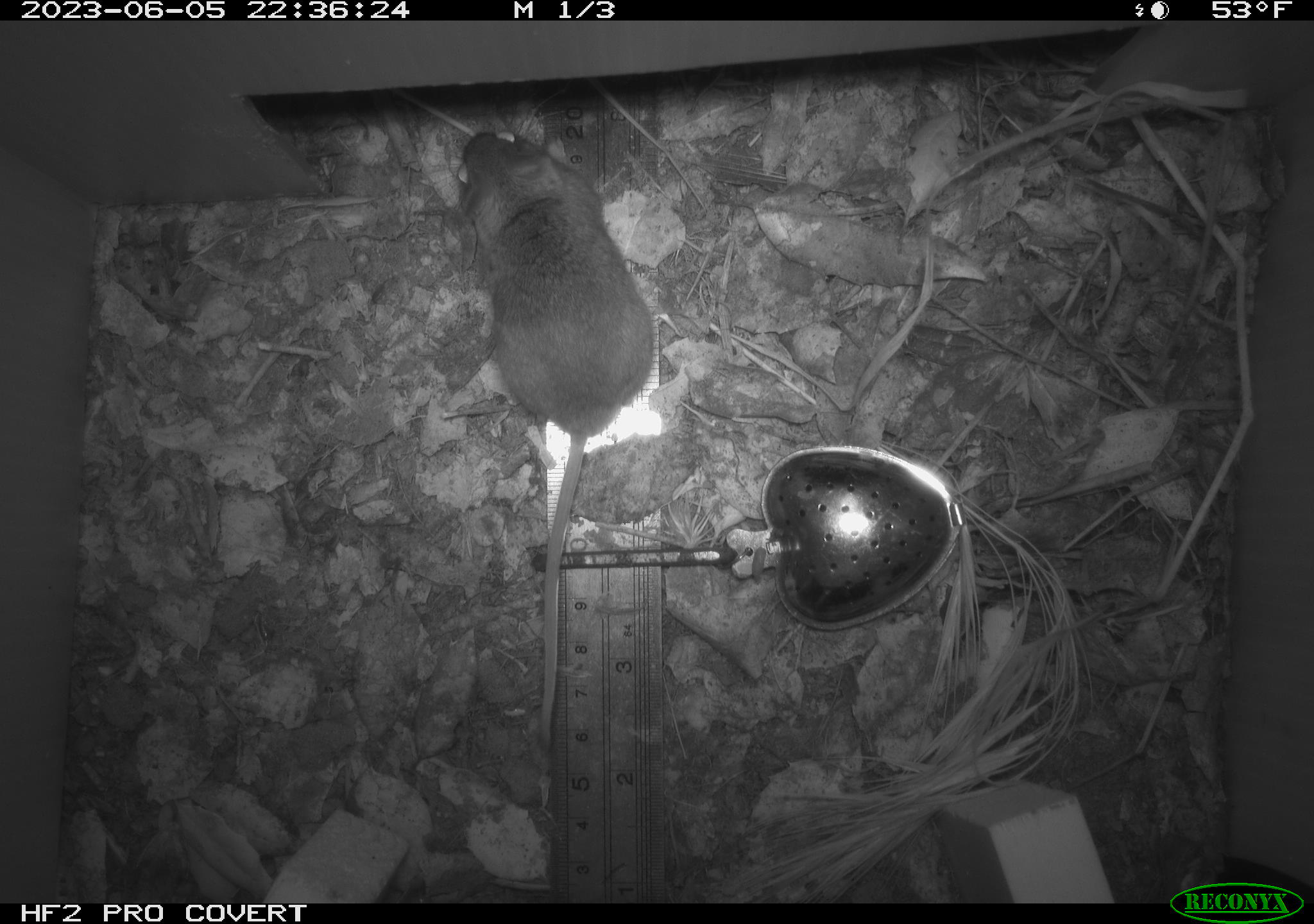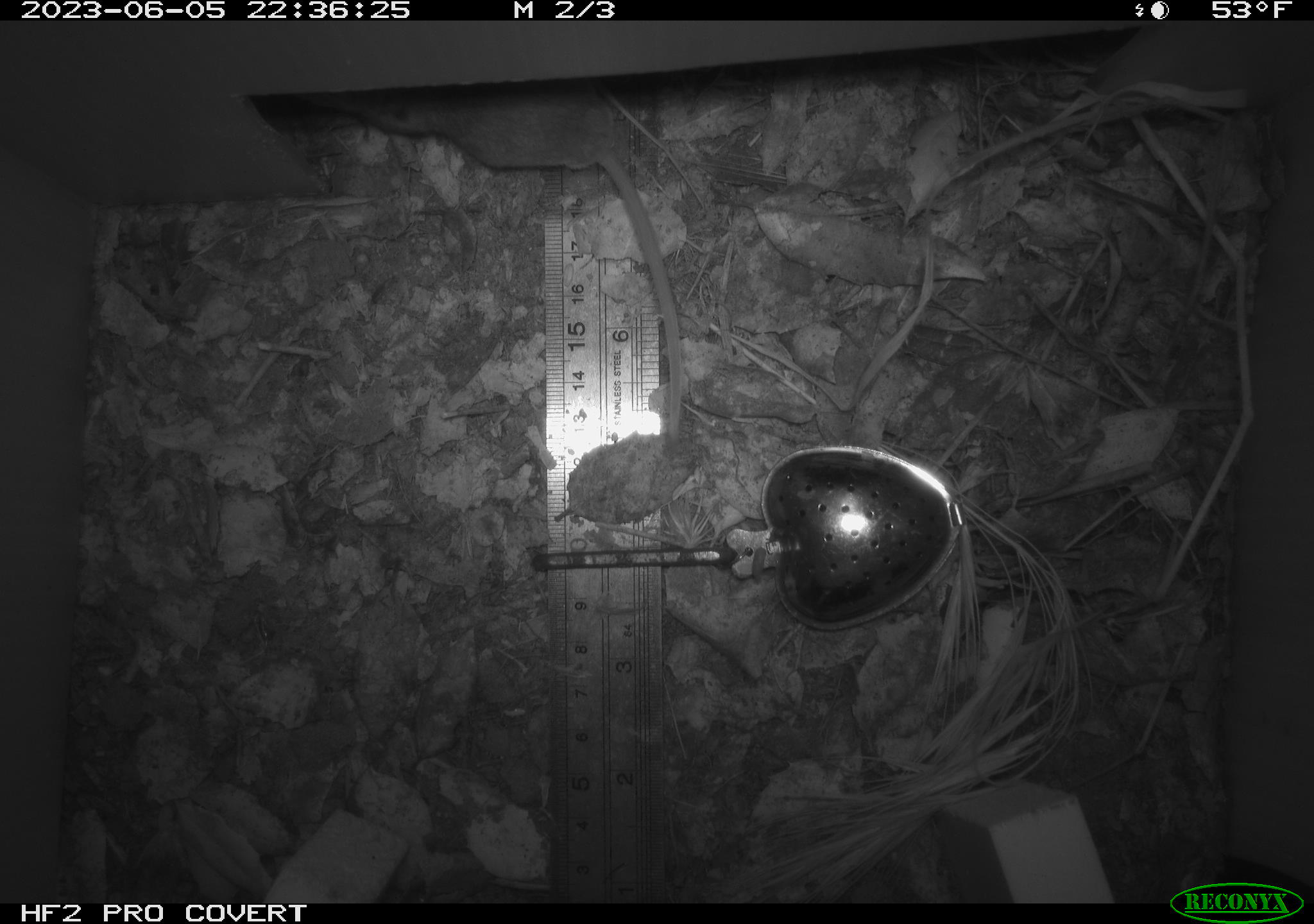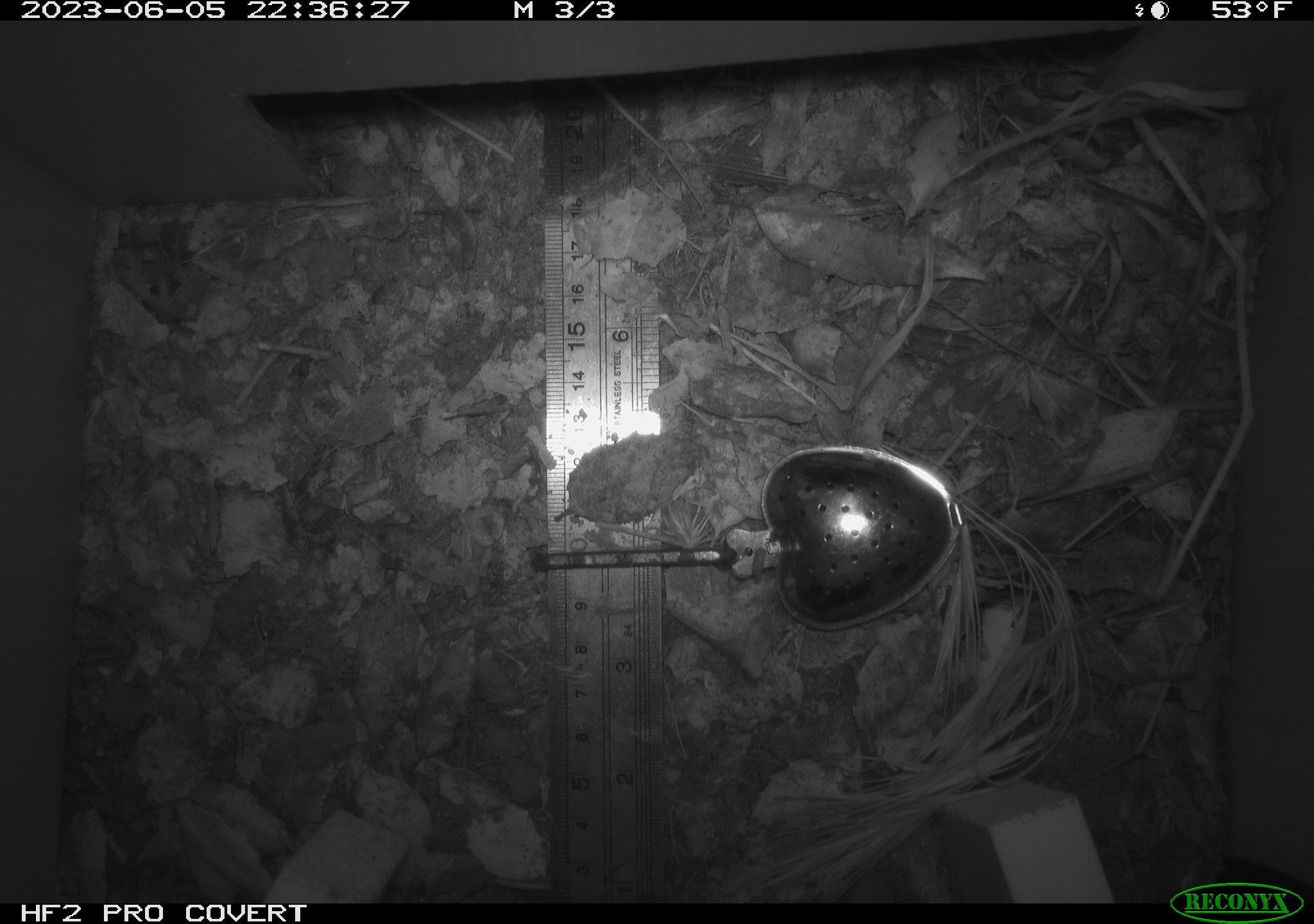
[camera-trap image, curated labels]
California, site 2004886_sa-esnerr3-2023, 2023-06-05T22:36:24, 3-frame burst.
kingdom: Animalia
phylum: Chordata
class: Mammalia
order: Rodentia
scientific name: Rodentia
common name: mouse species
Mouse species (Rodentia).